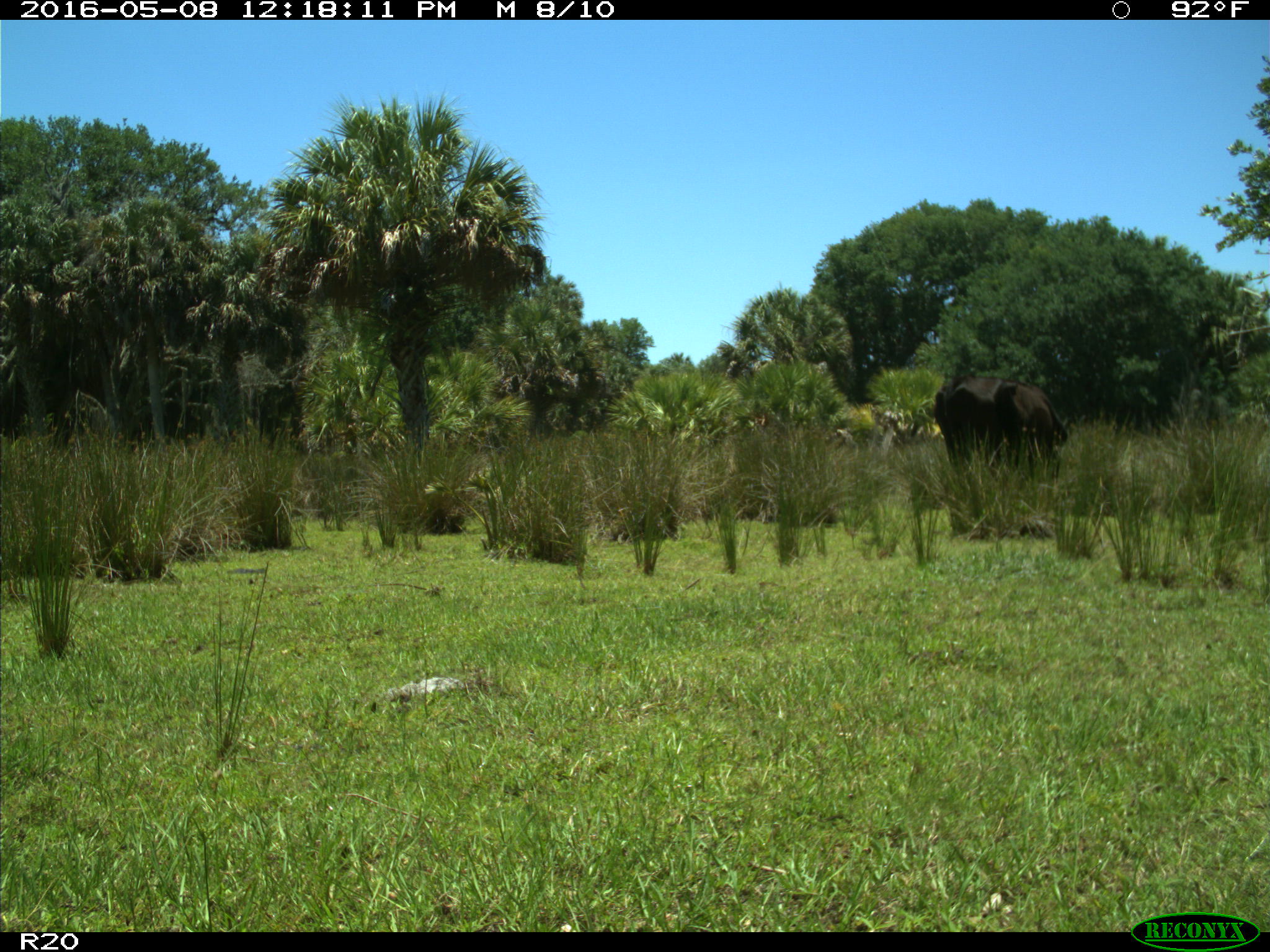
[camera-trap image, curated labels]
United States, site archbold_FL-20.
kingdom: Animalia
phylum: Chordata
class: Mammalia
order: Artiodactyla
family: Bovidae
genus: Bos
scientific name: Bos taurus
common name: domestic cow